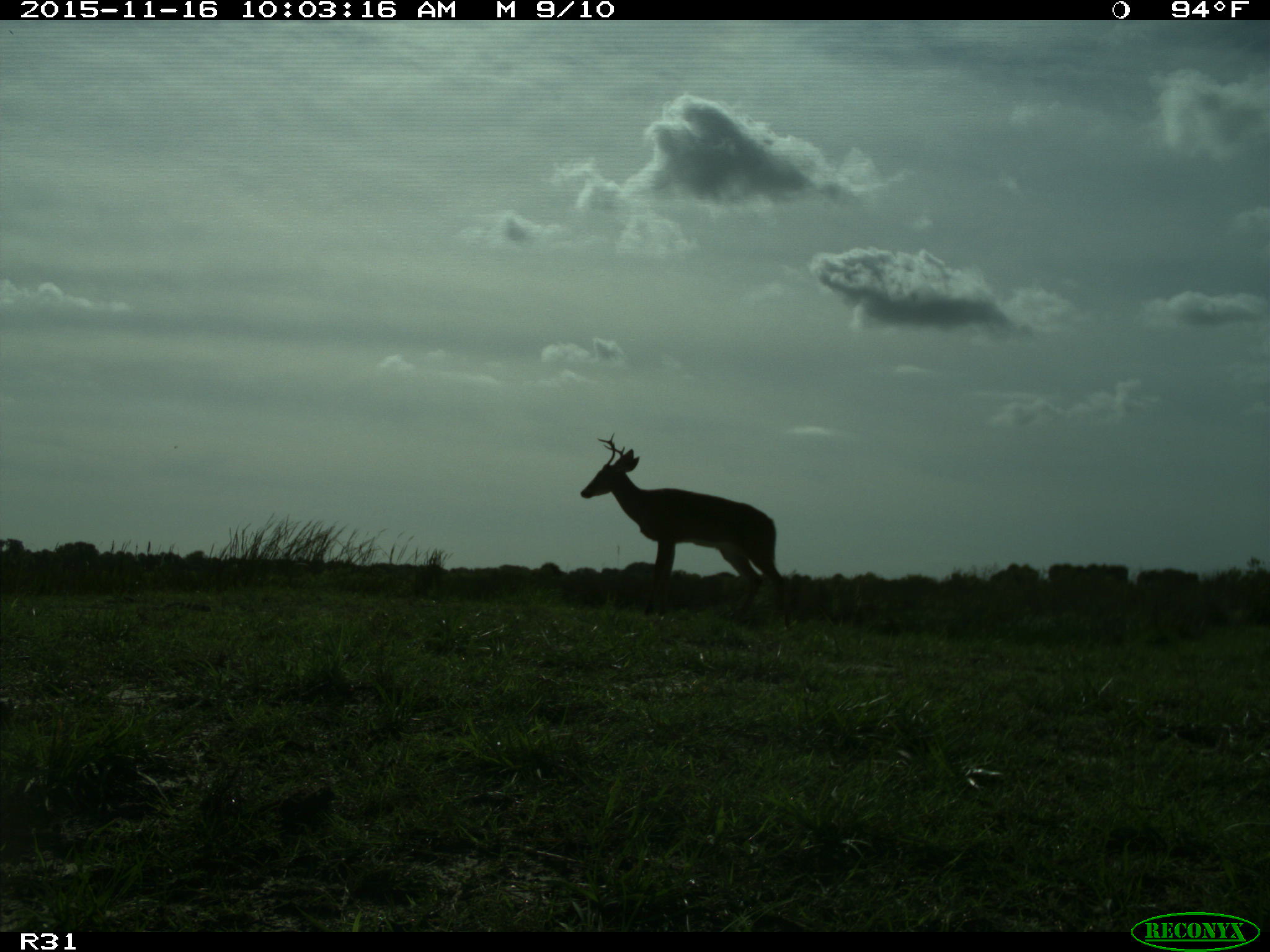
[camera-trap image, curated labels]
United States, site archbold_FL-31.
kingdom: Animalia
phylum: Chordata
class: Mammalia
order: Artiodactyla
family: Cervidae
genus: Odocoileus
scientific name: Odocoileus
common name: deer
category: unidentified deer